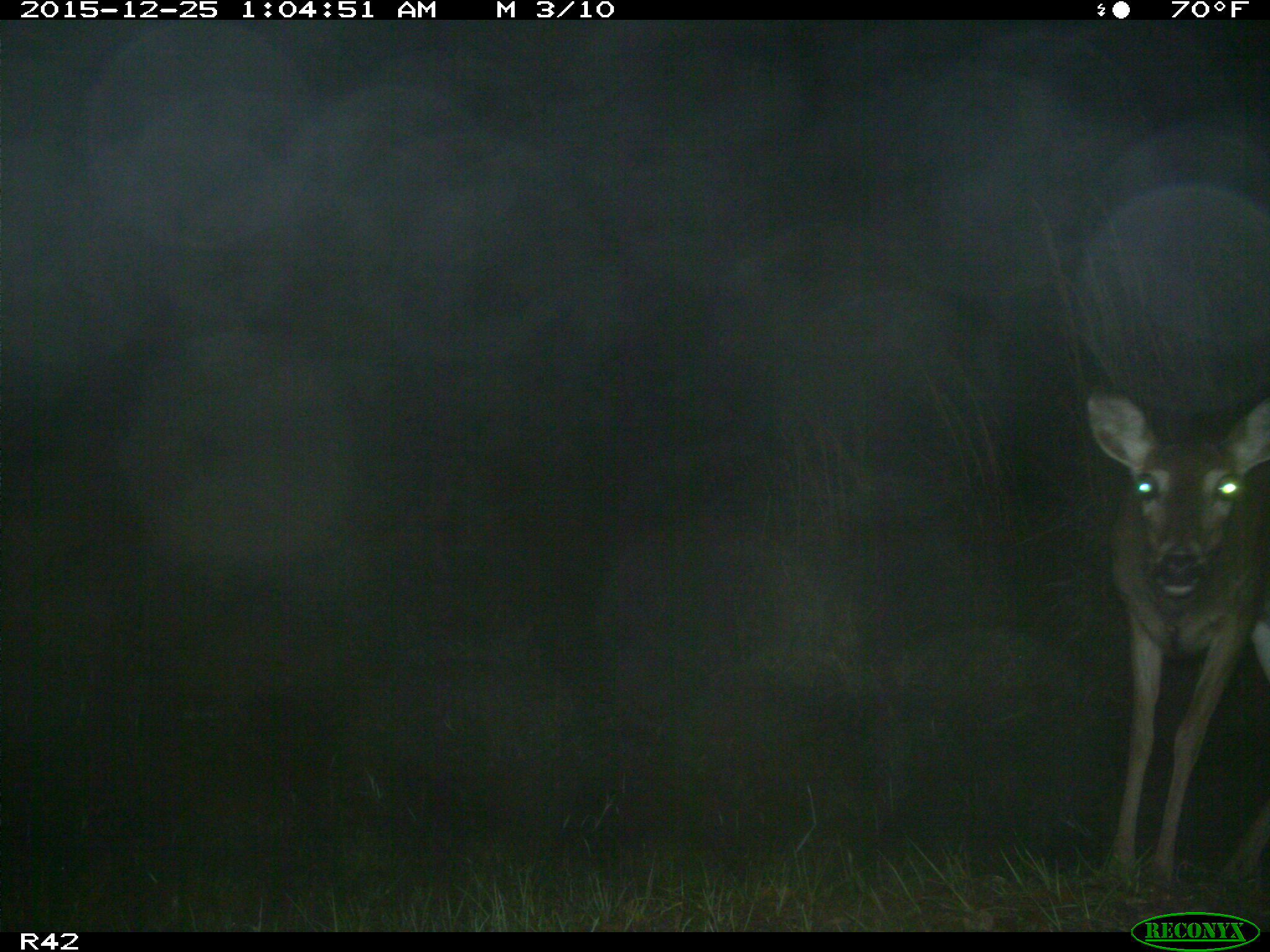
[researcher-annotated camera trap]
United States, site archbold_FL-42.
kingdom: Animalia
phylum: Chordata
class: Mammalia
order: Artiodactyla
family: Cervidae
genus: Odocoileus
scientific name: Odocoileus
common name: deer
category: unidentified deer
Unidentified deer (deer) (Odocoileus).